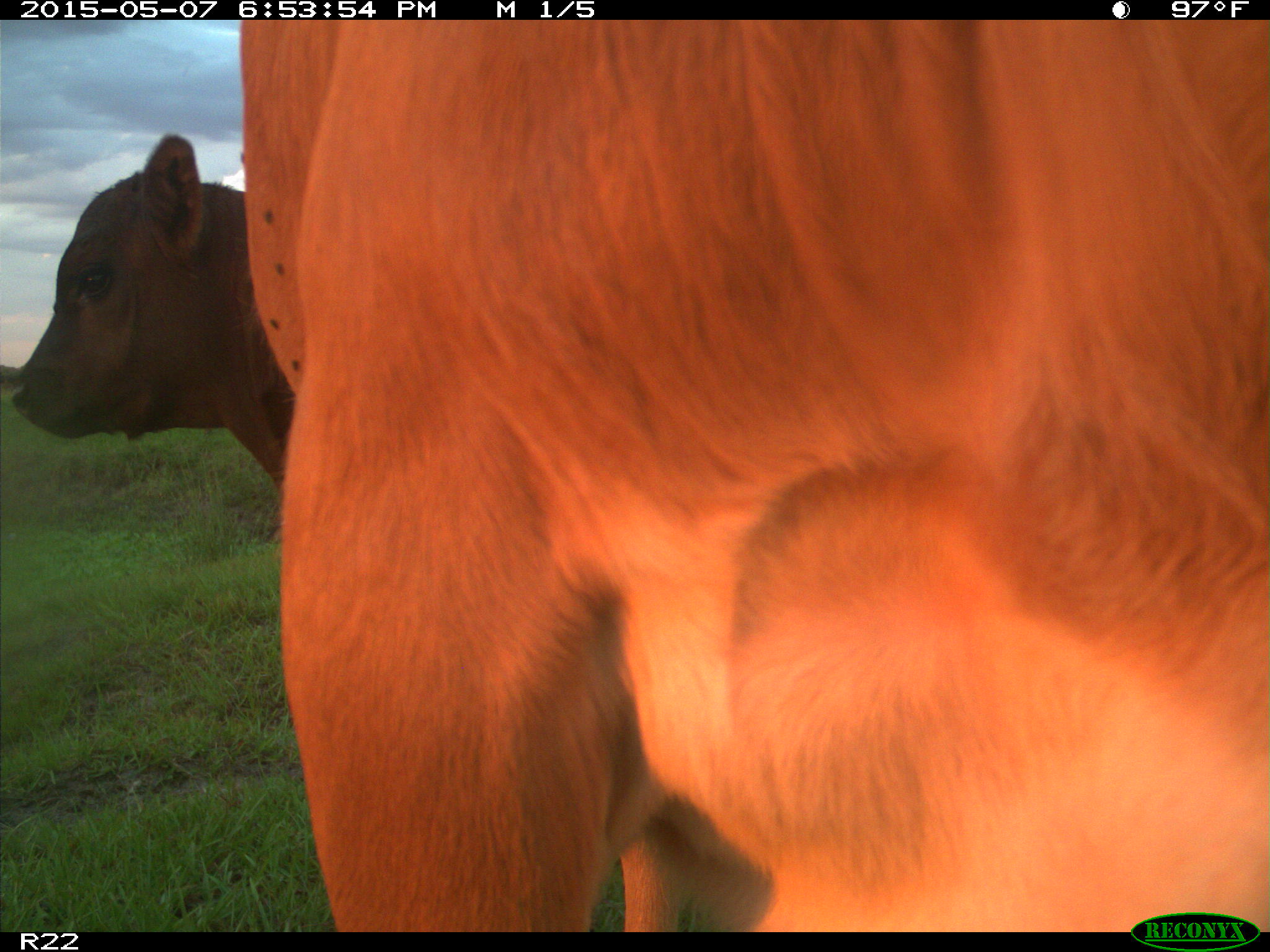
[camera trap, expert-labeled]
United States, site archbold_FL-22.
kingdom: Animalia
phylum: Chordata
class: Mammalia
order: Artiodactyla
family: Bovidae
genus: Bos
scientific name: Bos taurus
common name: domestic cow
Bos taurus (domestic cow).